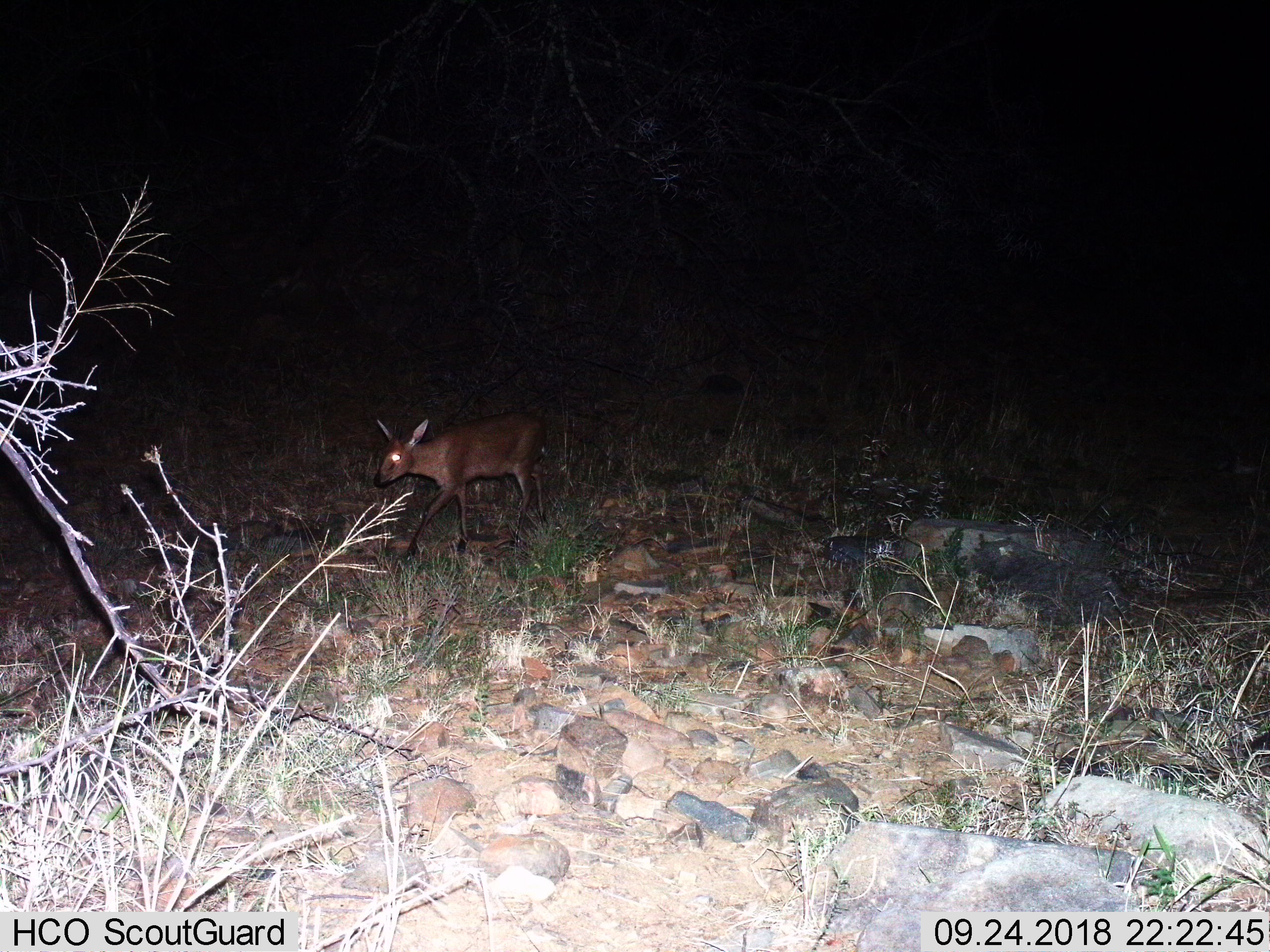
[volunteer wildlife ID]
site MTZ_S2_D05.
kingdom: Animalia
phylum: Chordata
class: Mammalia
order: Artiodactyla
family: Bovidae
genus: Sylvicapra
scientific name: Sylvicapra grimmia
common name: common duiker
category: duikercommongrey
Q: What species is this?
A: Duikercommongrey (common duiker) (Sylvicapra grimmia).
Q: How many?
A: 1.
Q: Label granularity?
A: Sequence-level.